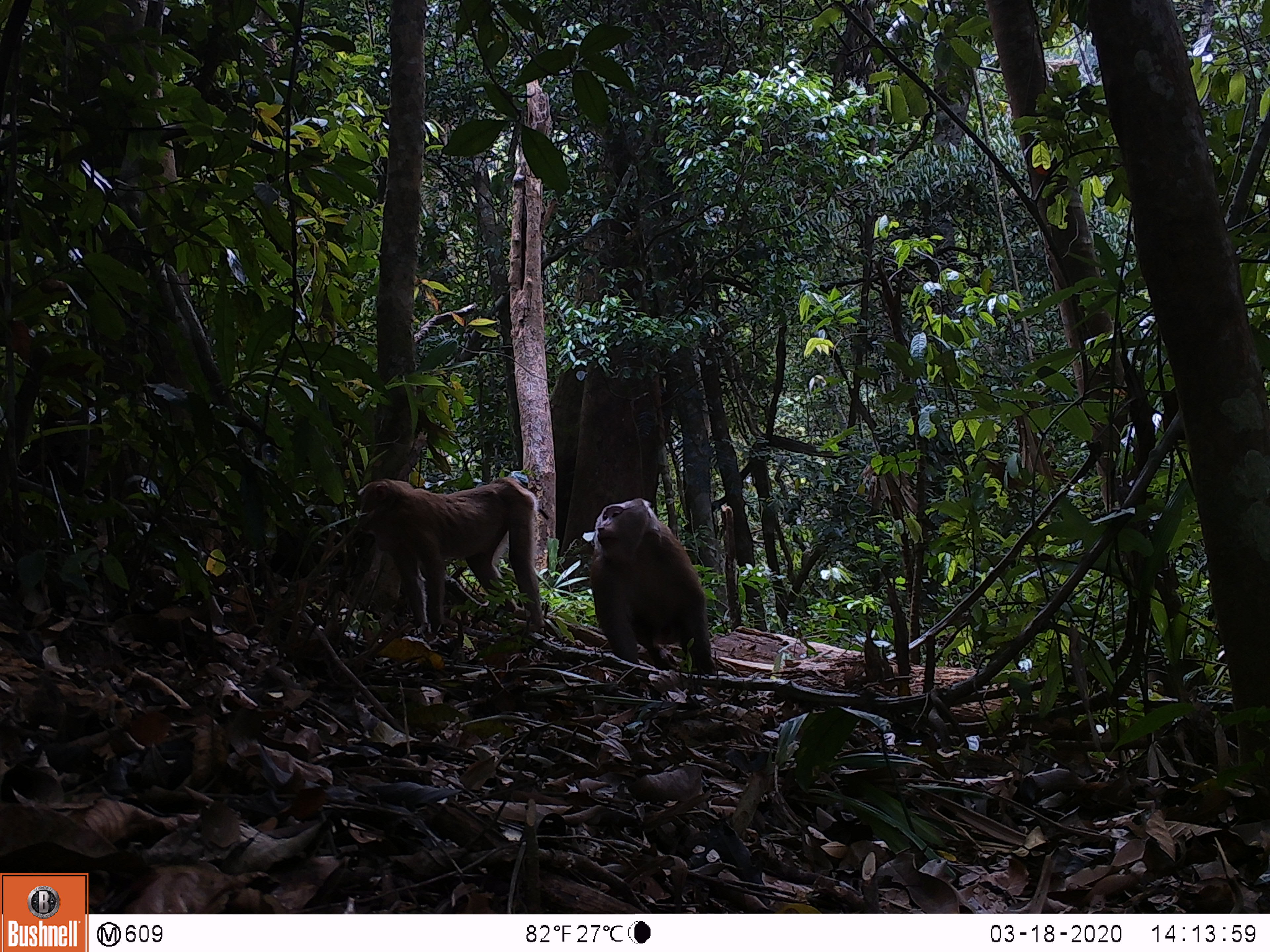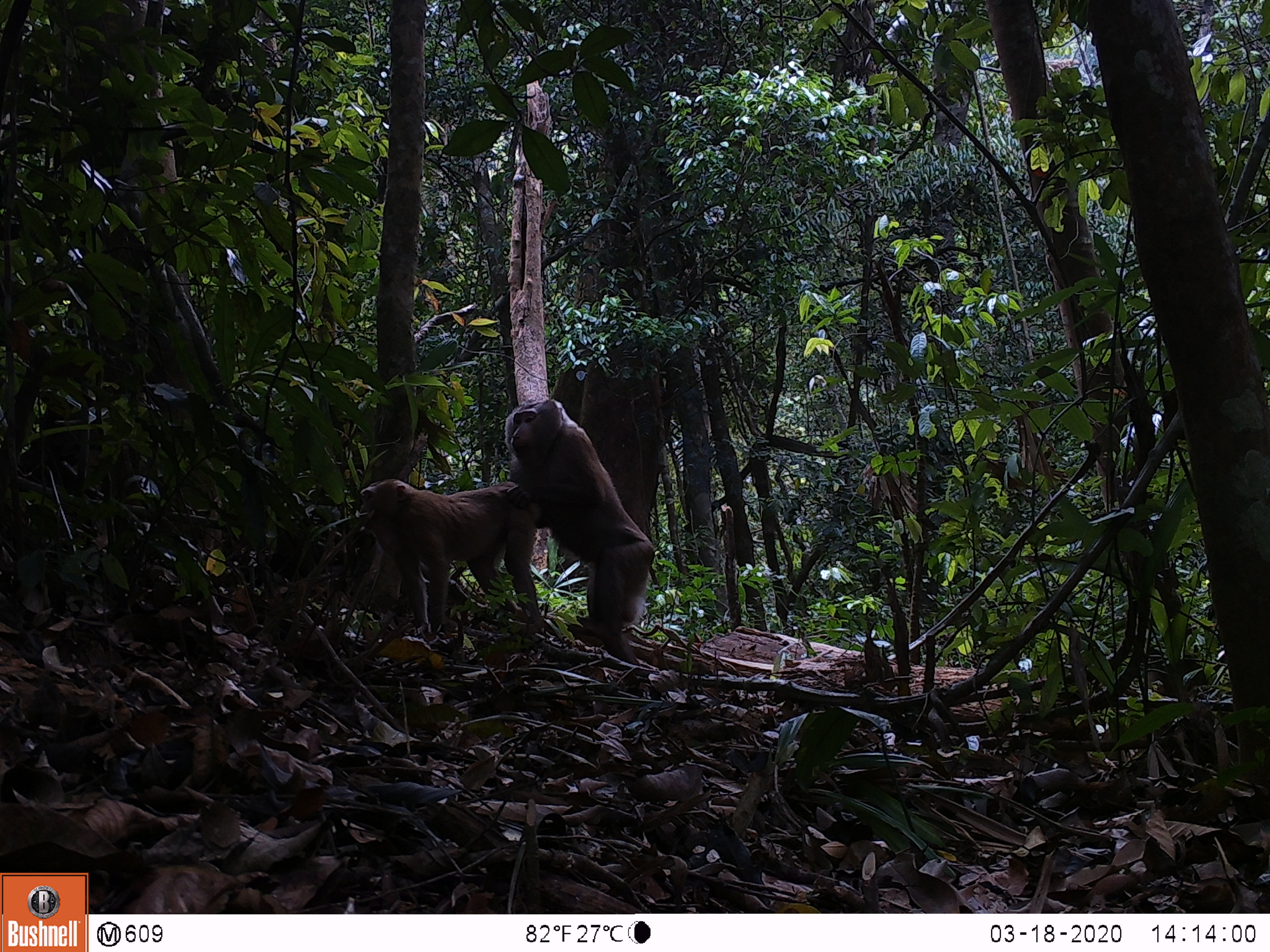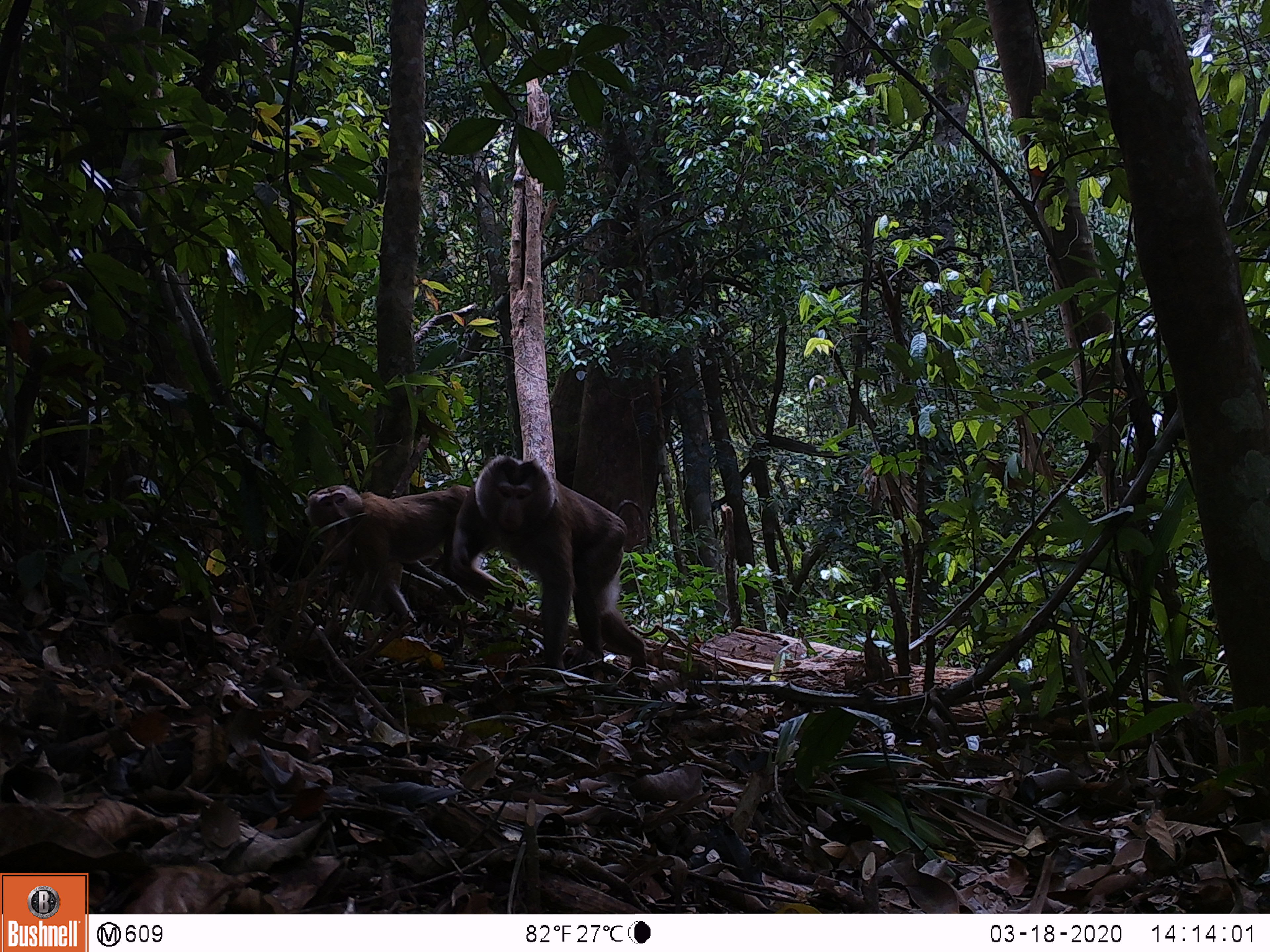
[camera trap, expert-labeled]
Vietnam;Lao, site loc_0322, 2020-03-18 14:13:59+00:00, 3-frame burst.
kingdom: Animalia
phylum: Chordata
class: Mammalia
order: Primates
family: Cercopithecidae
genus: Macaca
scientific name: Macaca nemestrina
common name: pig-tailed macaque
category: pig tailed macaque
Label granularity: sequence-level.